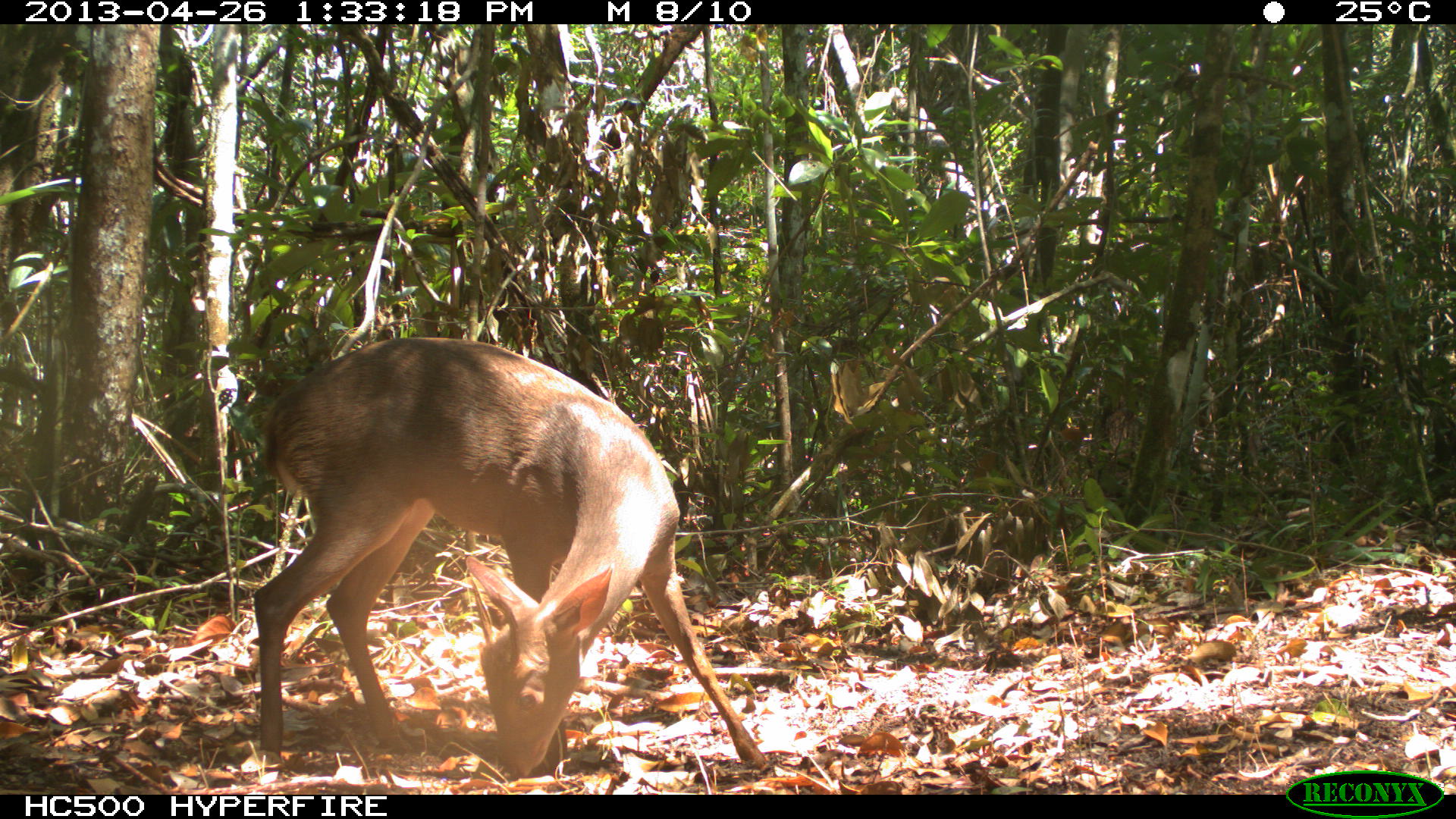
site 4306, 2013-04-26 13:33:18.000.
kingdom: Animalia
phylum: Chordata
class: Mammalia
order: Artiodactyla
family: Cervidae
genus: Odocoileus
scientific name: Odocoileus pandora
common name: yucatán brown brocket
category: mazama pandora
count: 1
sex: male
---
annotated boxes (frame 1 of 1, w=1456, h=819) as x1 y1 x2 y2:
mazama pandora: 250 335 767 781